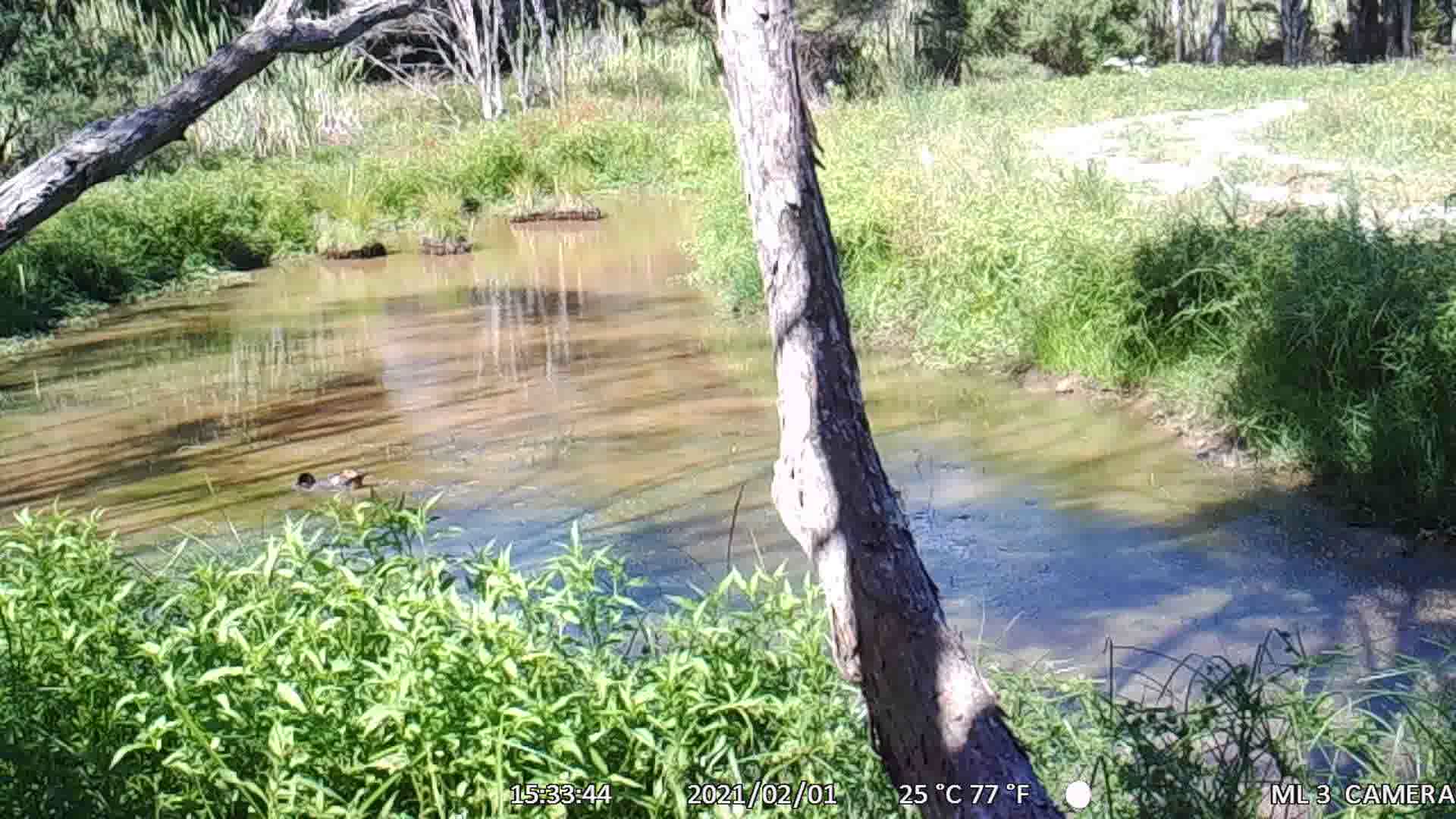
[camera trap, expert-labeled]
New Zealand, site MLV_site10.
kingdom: Animalia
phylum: Chordata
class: Aves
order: Anseriformes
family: Anatidae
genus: Tadorna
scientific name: Tadorna variegata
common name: paradise shelduck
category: paradise duck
Paradise duck (paradise shelduck) (Tadorna variegata).